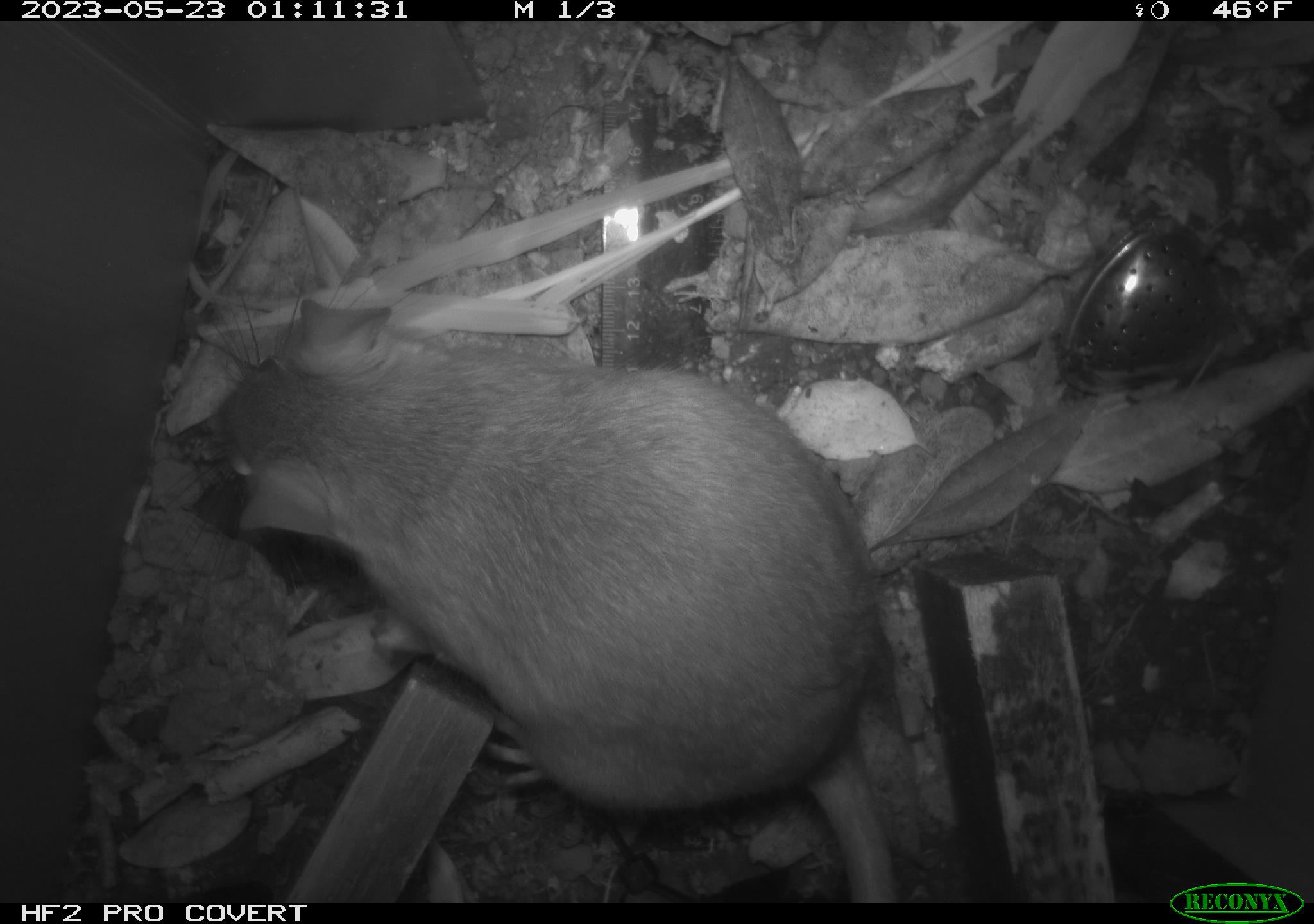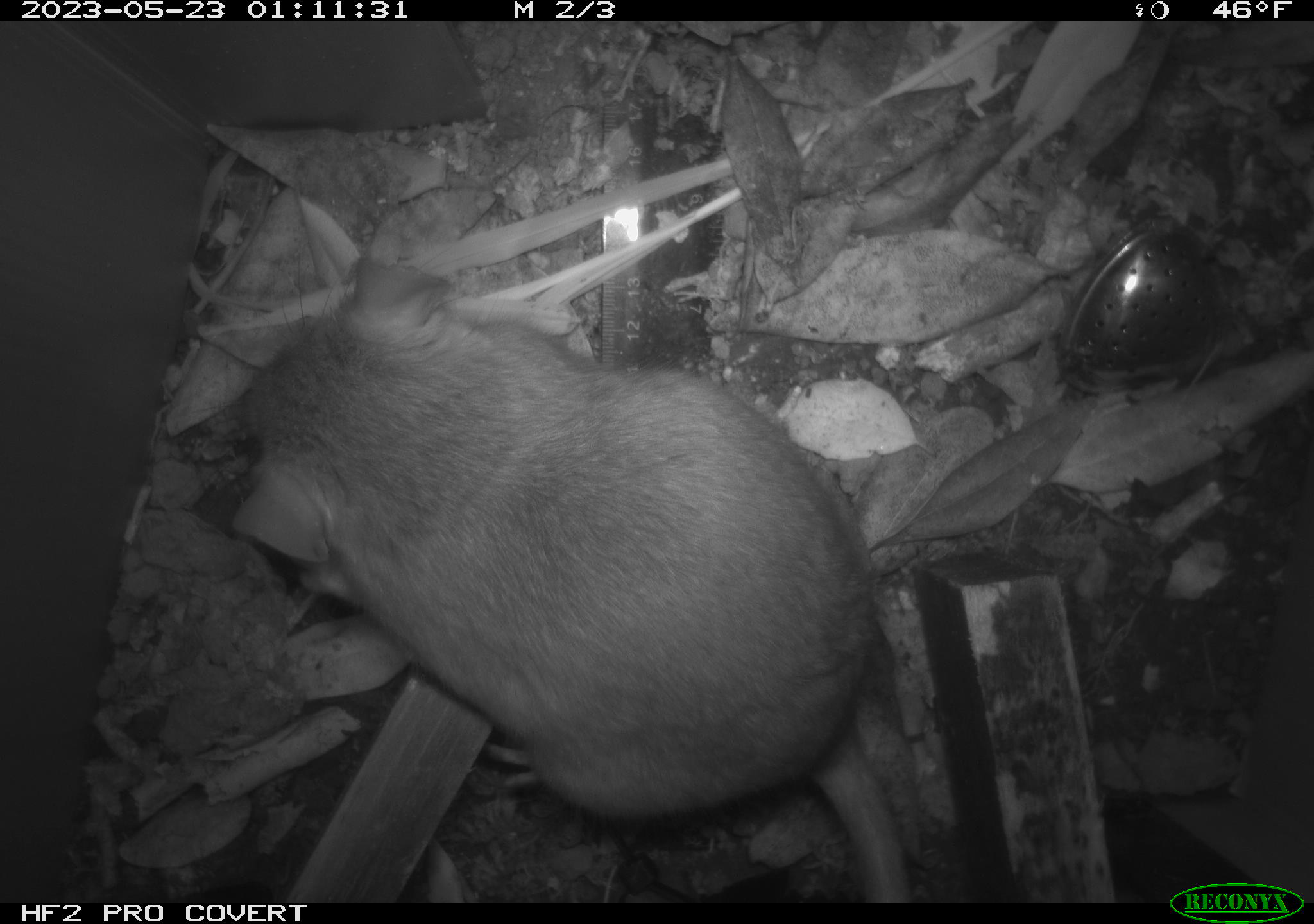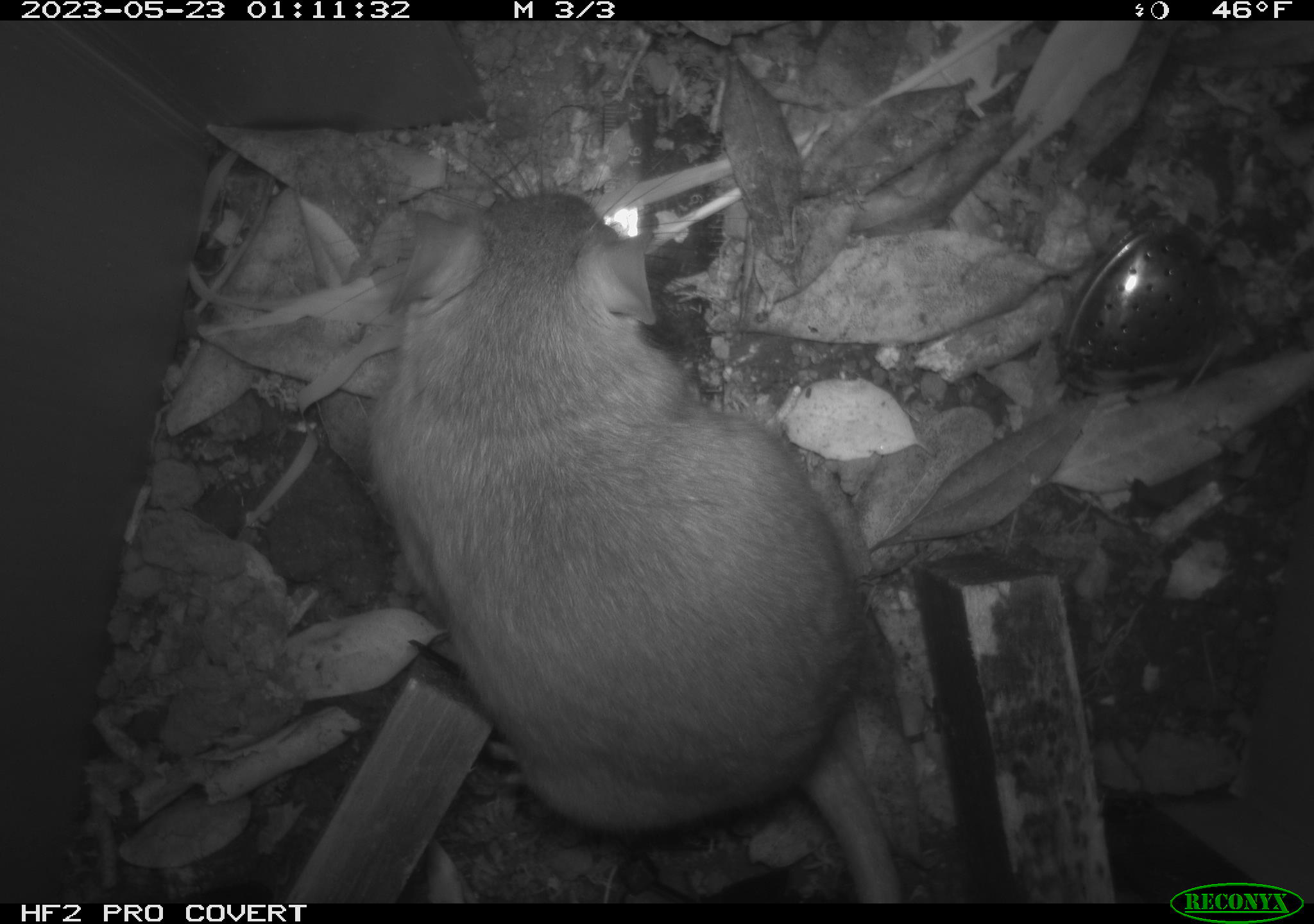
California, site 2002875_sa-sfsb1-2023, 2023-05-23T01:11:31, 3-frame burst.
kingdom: Animalia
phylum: Chordata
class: Mammalia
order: Rodentia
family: Cricetidae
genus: Neotoma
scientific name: Neotoma fuscipes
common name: dusky-footed woodrat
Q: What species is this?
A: Dusky-footed woodrat (Neotoma fuscipes).